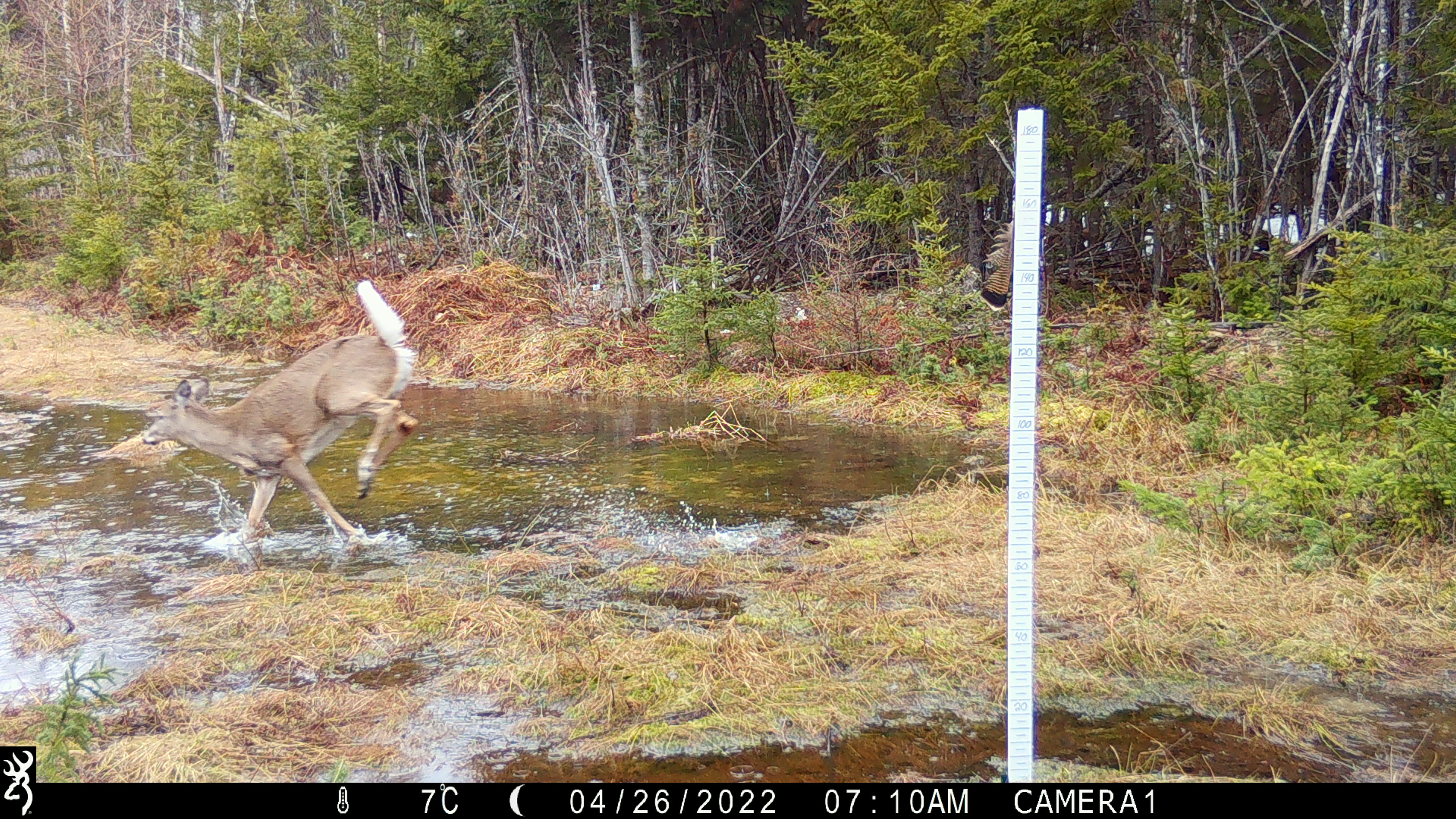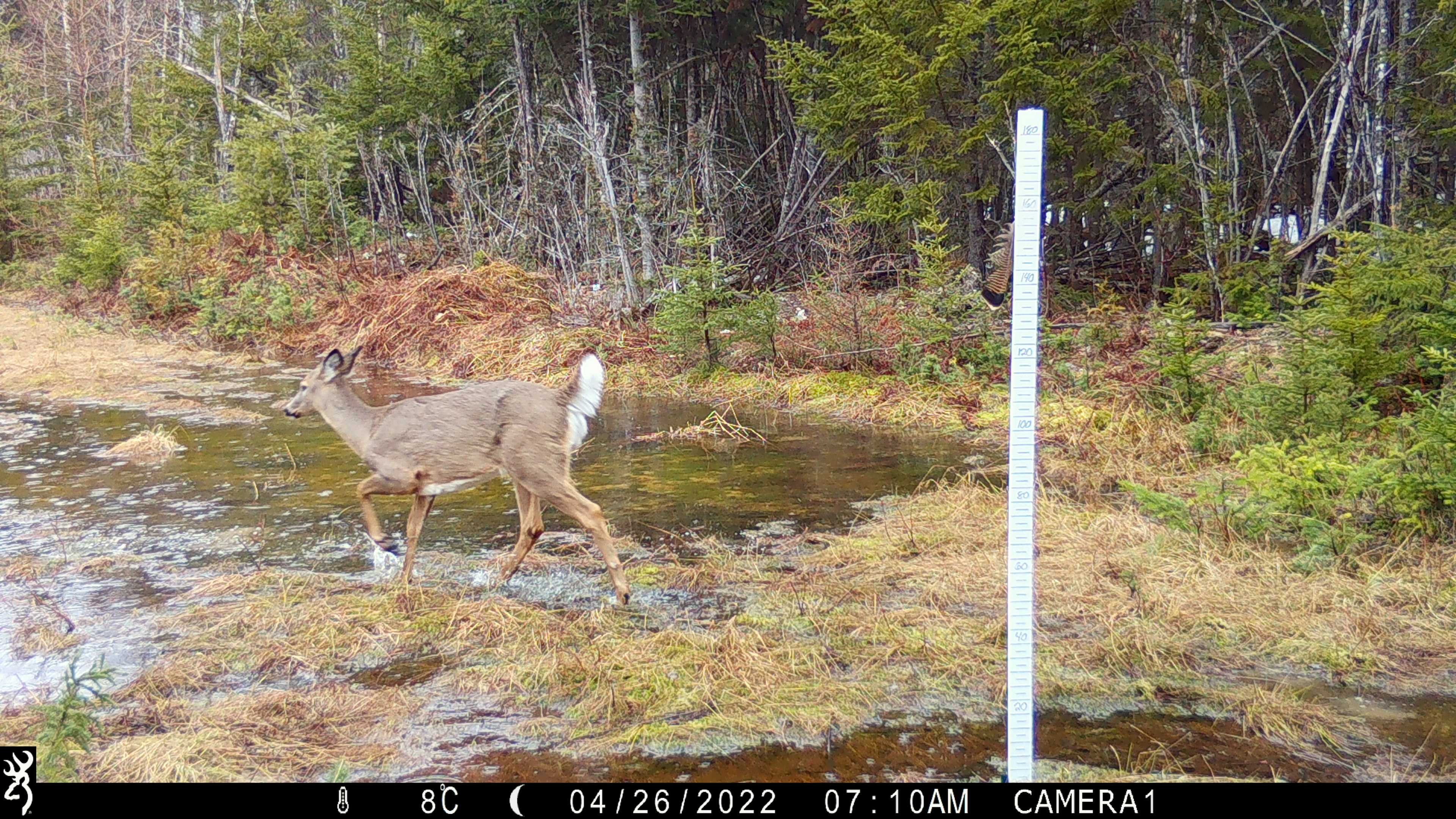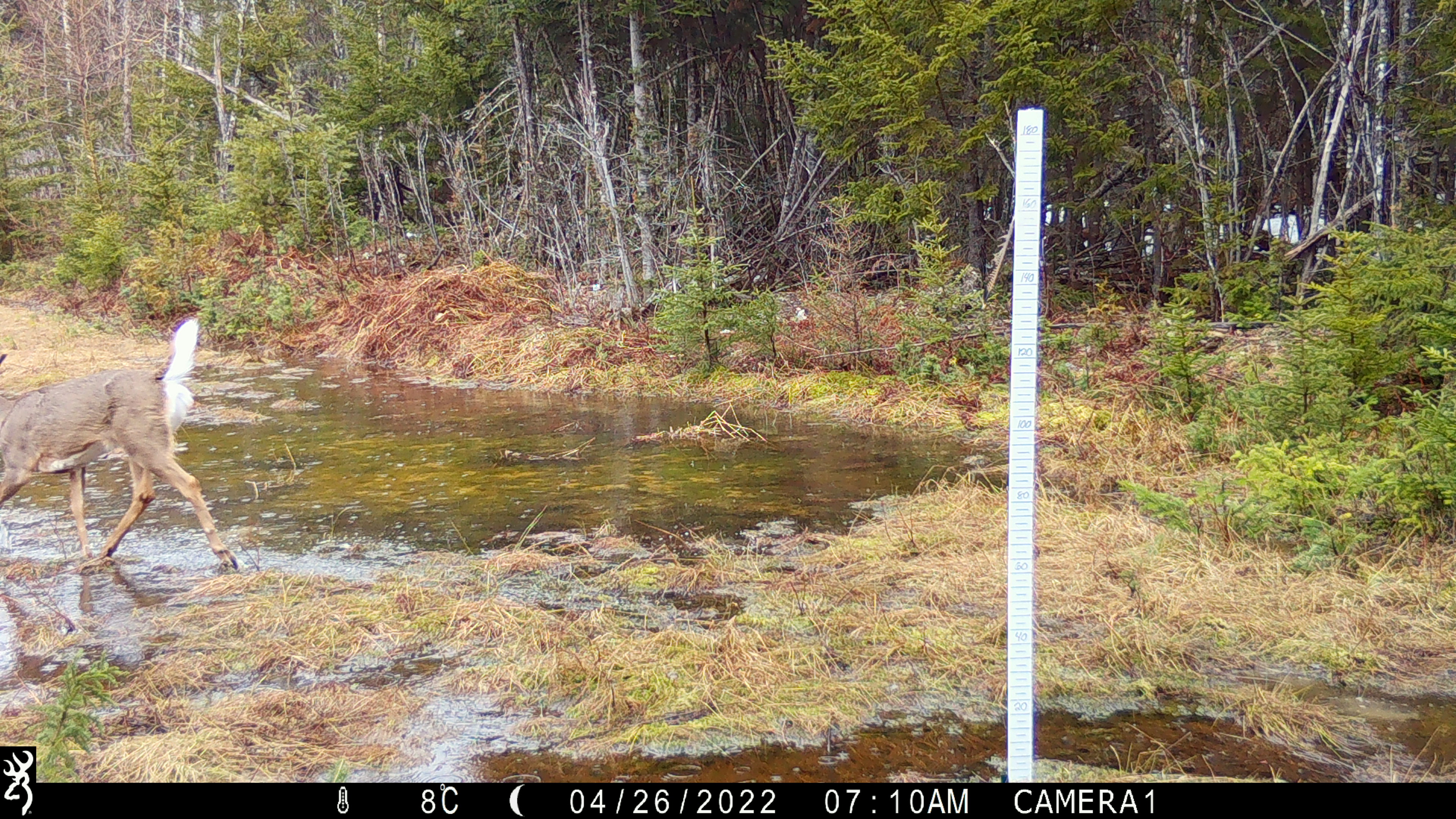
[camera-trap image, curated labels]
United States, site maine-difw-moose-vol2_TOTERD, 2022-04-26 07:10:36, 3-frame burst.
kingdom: Animalia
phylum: Chordata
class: Mammalia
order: Artiodactyla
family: Cervidae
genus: Odocoileus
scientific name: Odocoileus virginianus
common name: white-tailed deer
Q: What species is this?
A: White-tailed deer (Odocoileus virginianus).